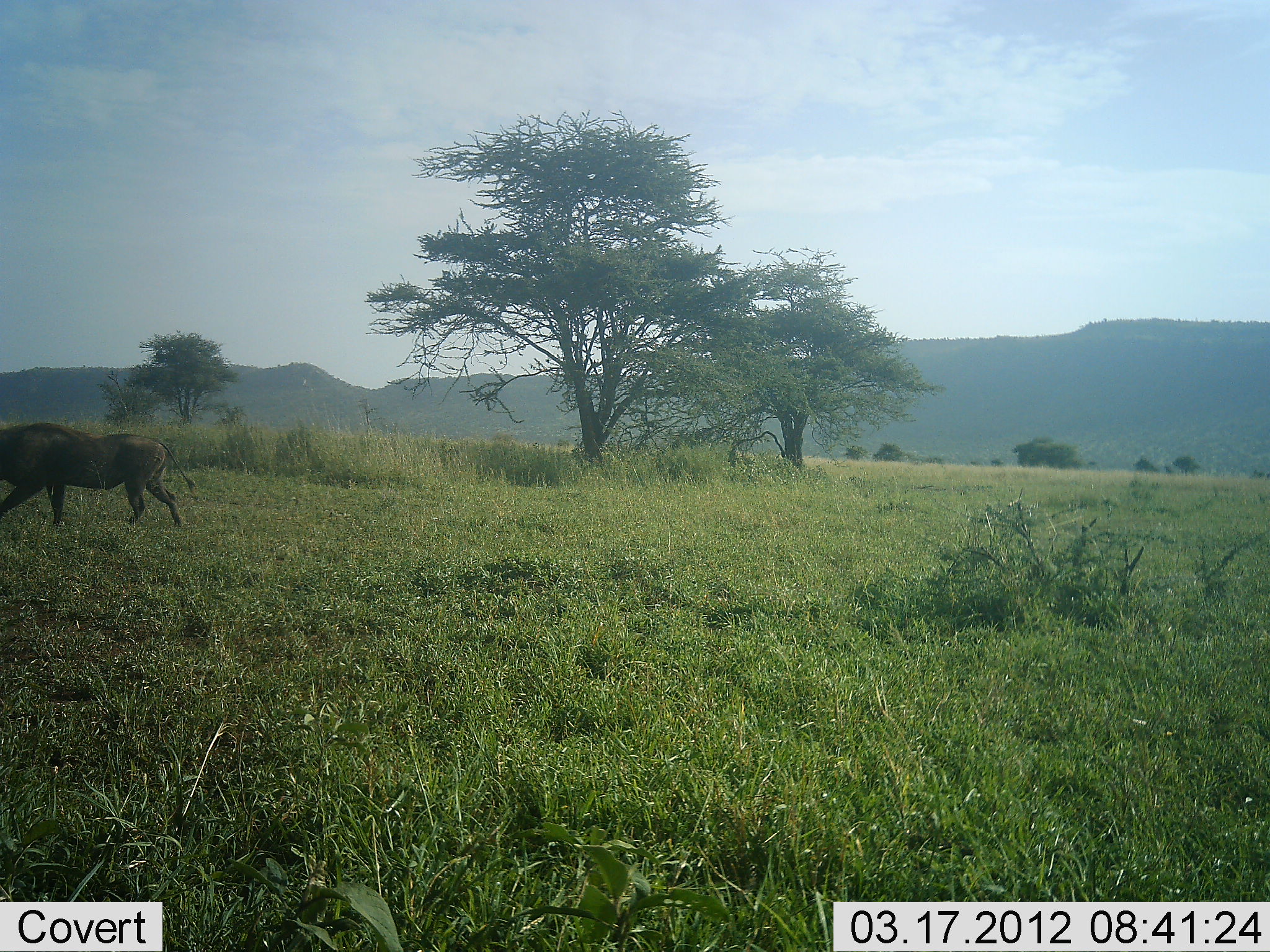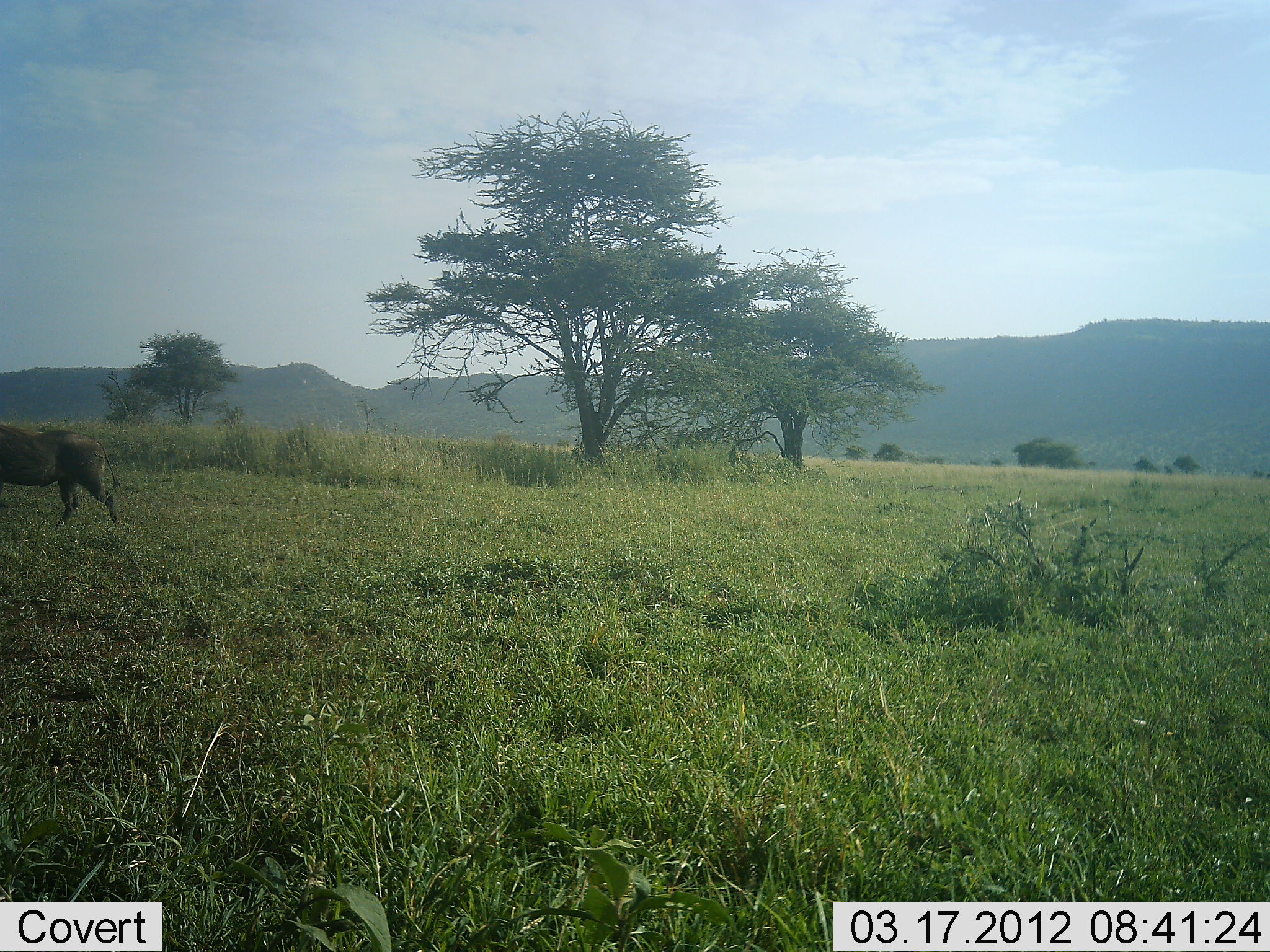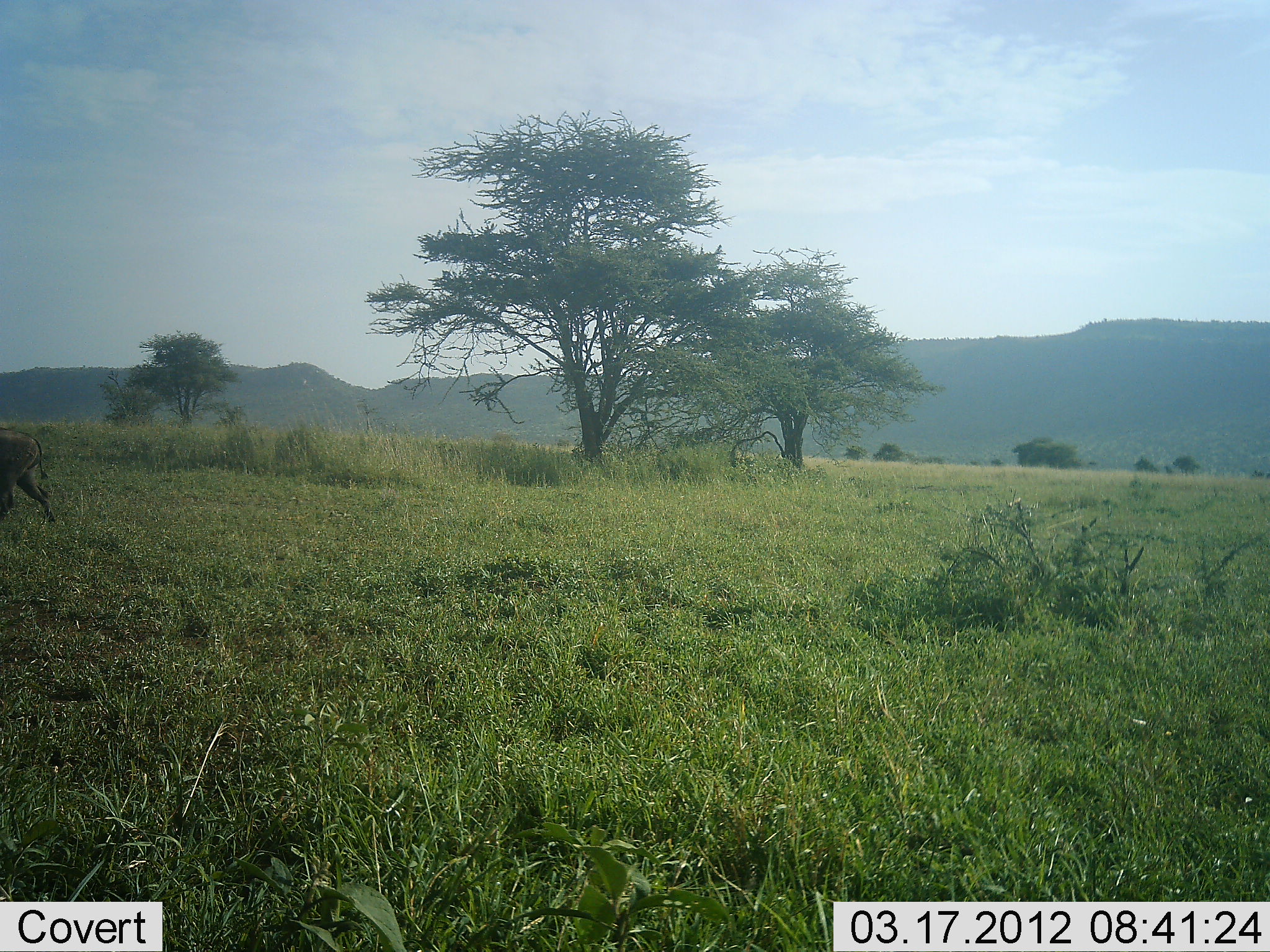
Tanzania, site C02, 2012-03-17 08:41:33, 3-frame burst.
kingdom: Animalia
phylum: Chordata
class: Mammalia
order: Artiodactyla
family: Suidae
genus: Phacochoerus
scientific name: Phacochoerus africanus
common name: warthog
Warthog (Phacochoerus africanus), count 1. Behavior (volunteer vote fractions): standing 0%, resting 0%, moving 100%, interacting 0%. Young present (vote fraction): 0%. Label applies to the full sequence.